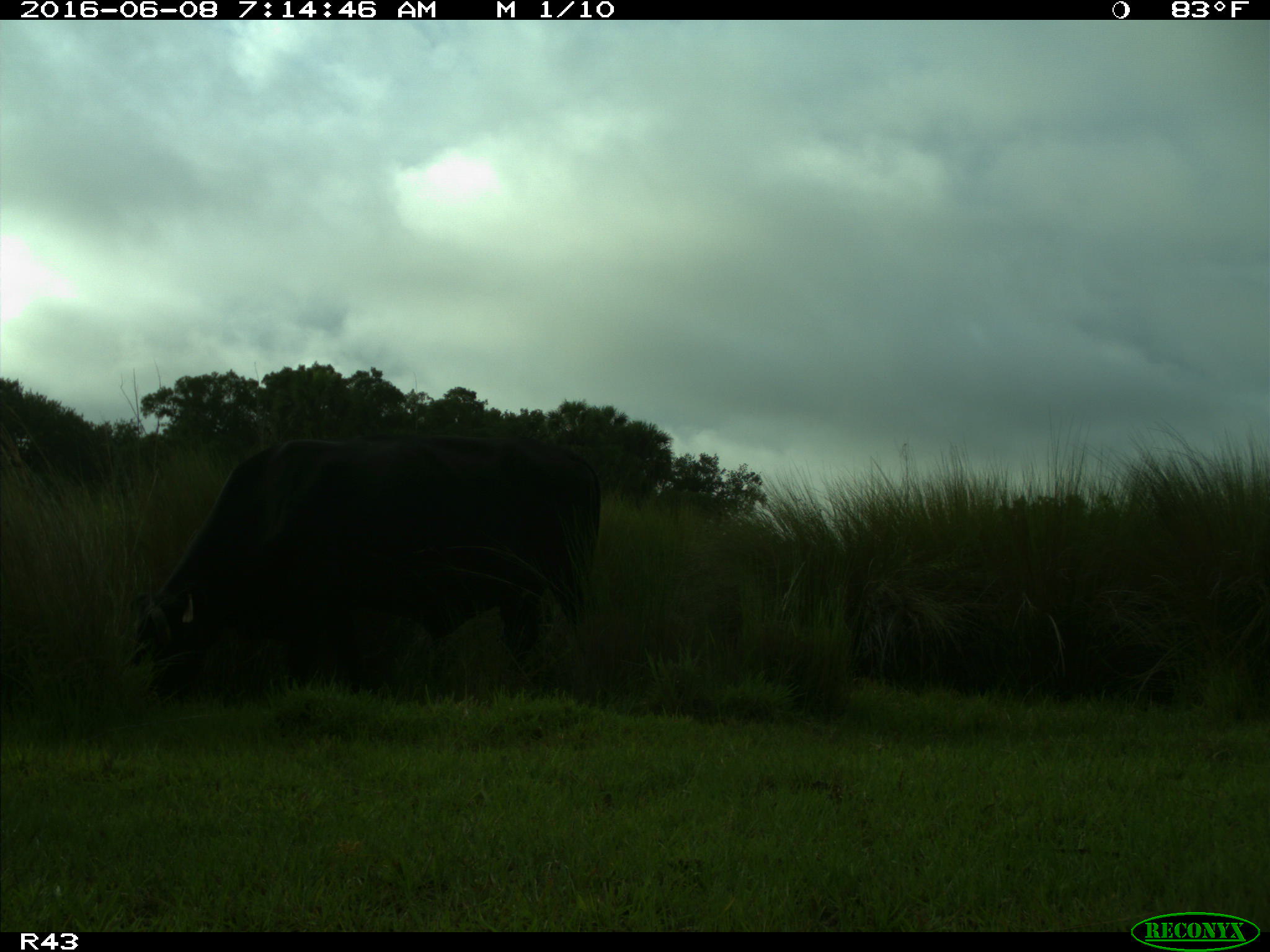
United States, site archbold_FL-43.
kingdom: Animalia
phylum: Chordata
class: Mammalia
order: Artiodactyla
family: Bovidae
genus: Bos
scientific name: Bos taurus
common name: domestic cow